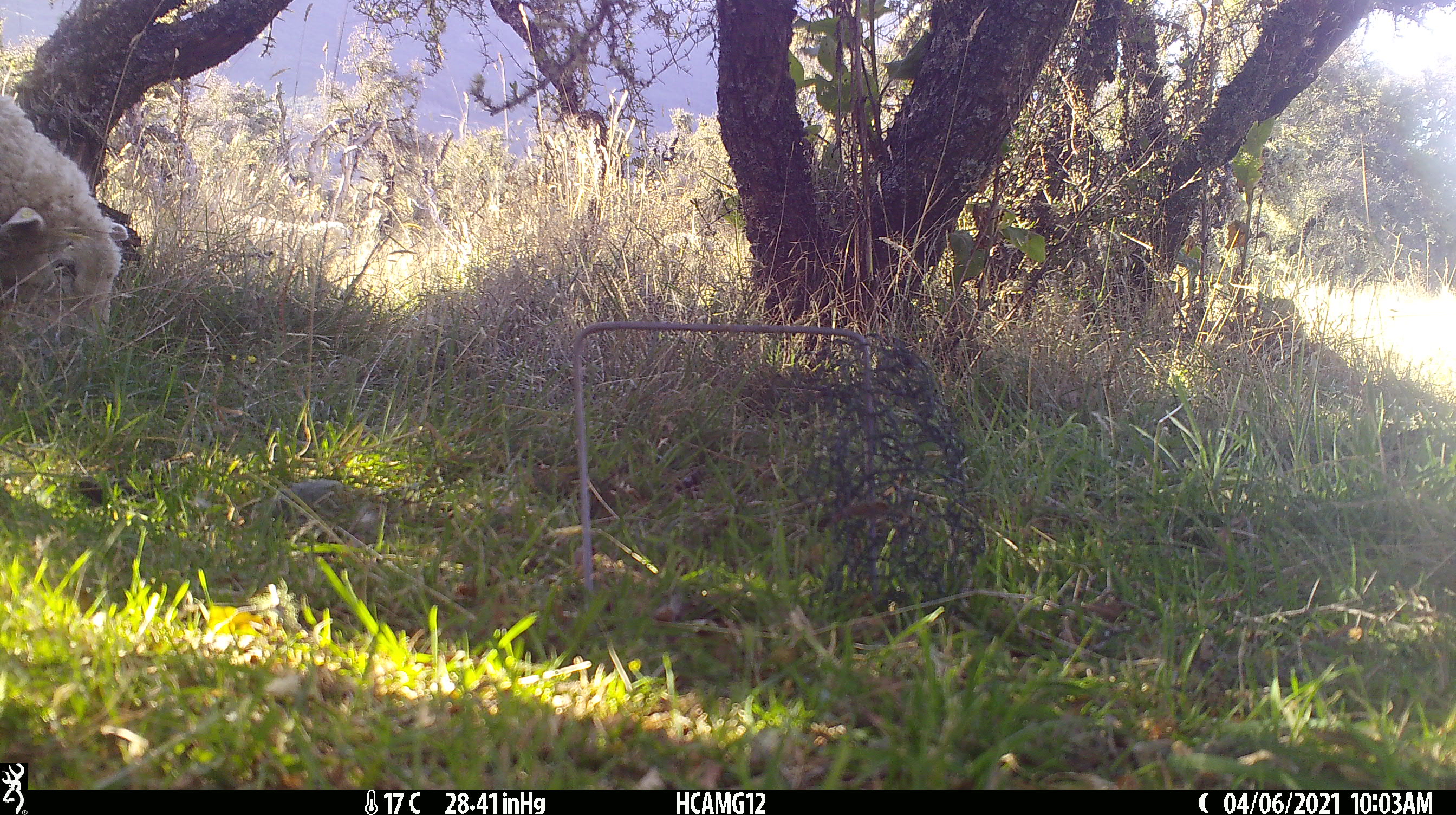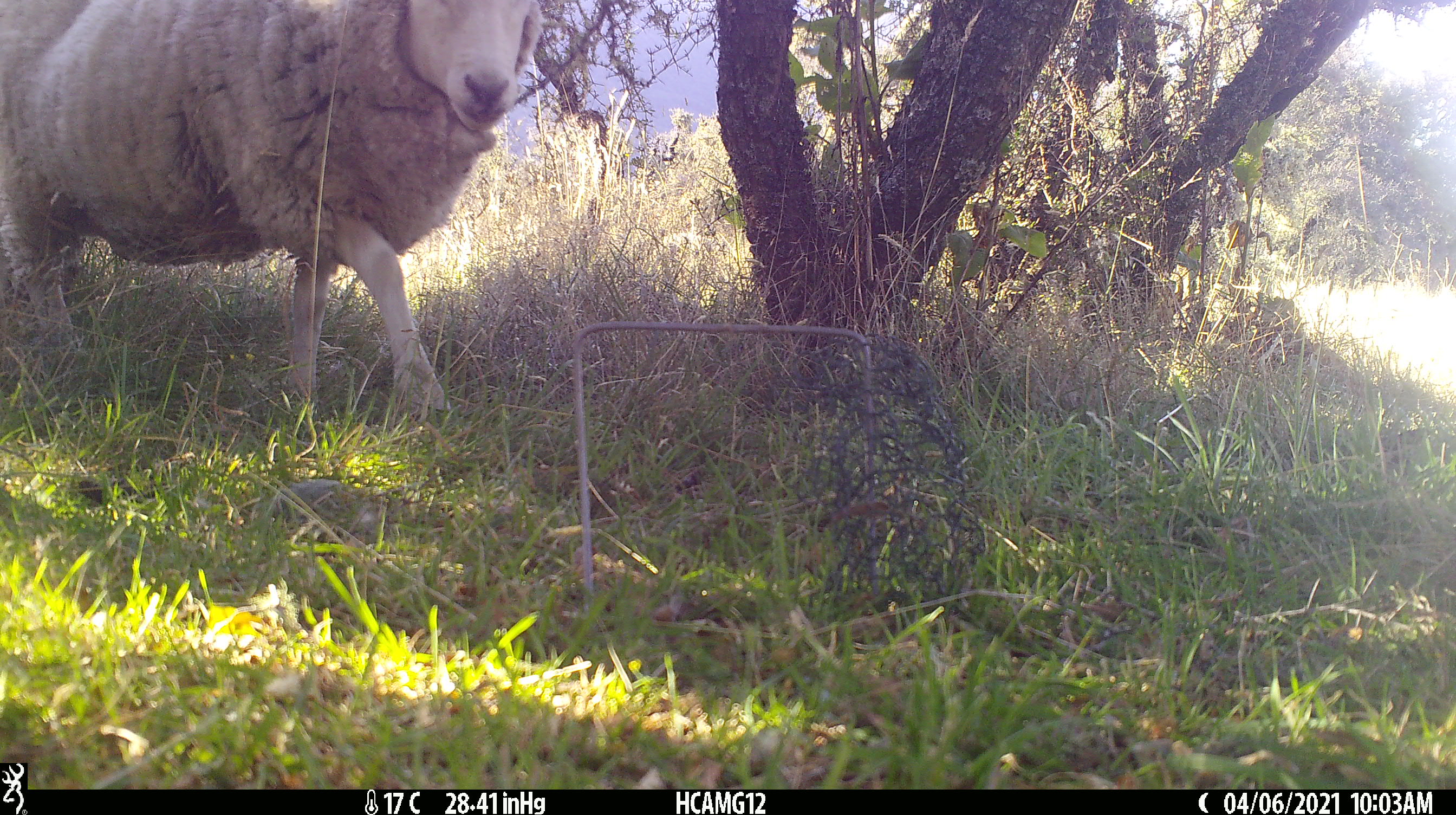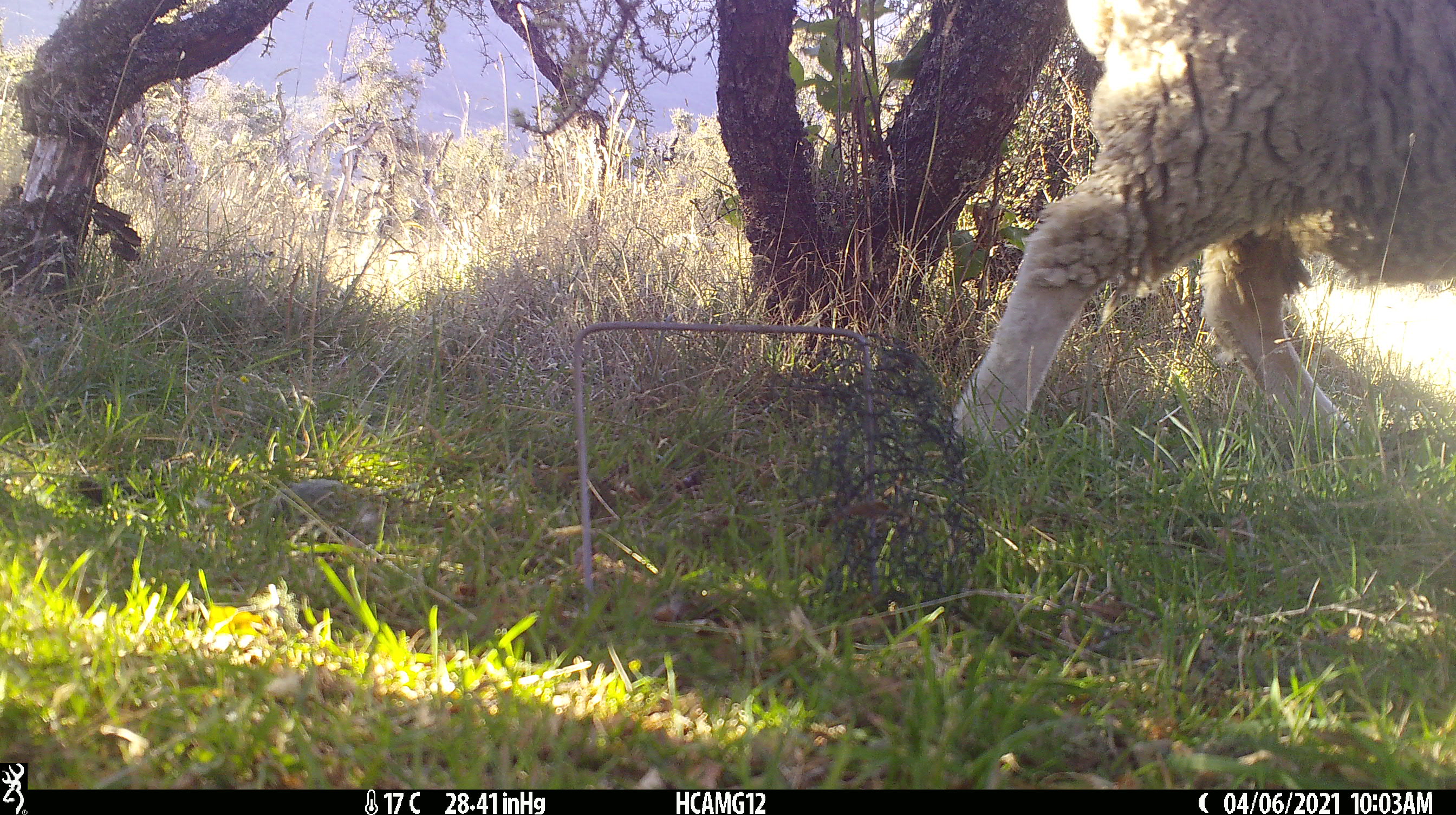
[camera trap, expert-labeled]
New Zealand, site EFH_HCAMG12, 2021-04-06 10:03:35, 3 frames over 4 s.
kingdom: Animalia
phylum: Chordata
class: Mammalia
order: Artiodactyla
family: Bovidae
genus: Ovis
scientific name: Ovis aries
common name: domestic sheep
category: sheep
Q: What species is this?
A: Sheep (domestic sheep) (Ovis aries).